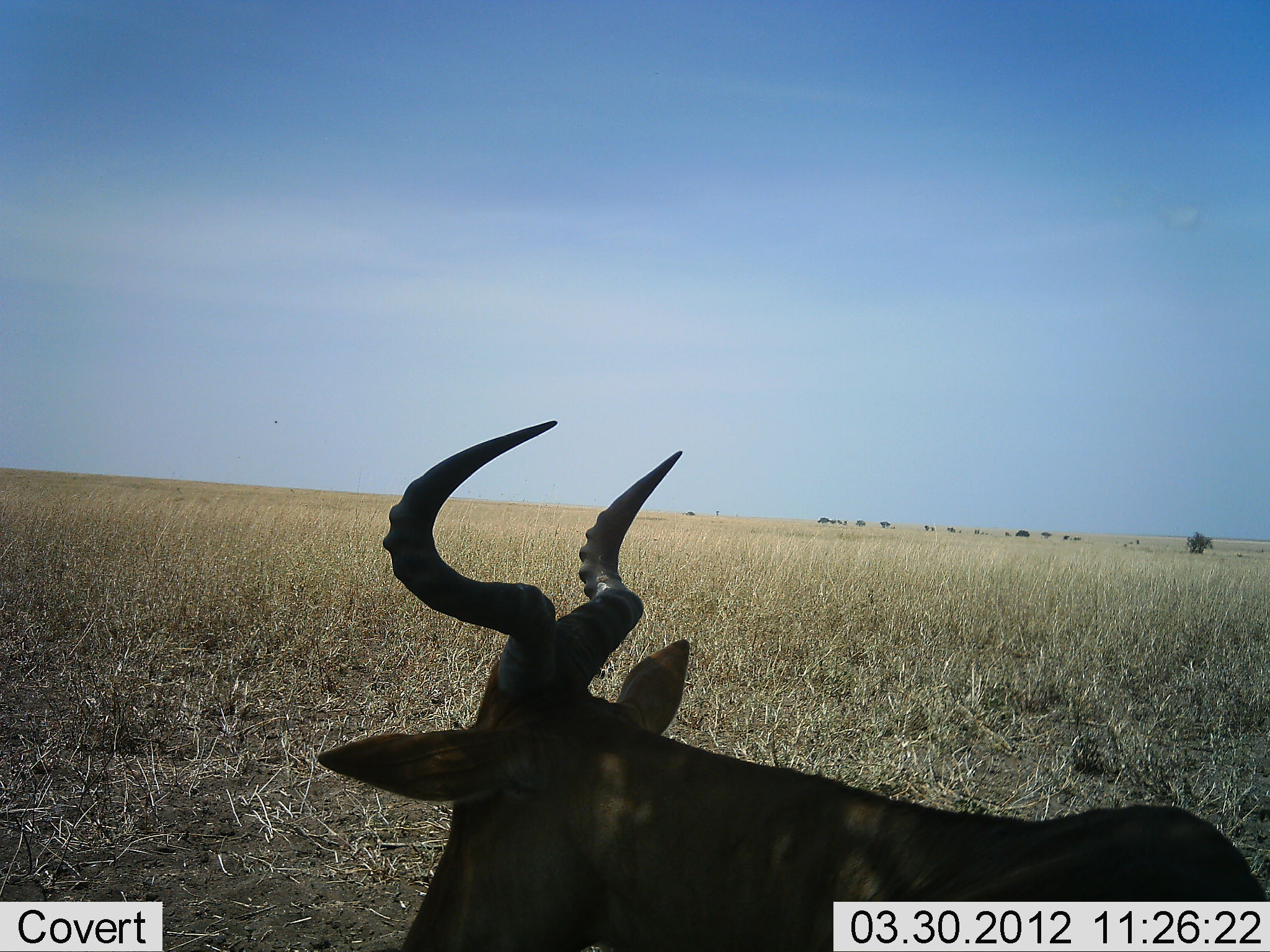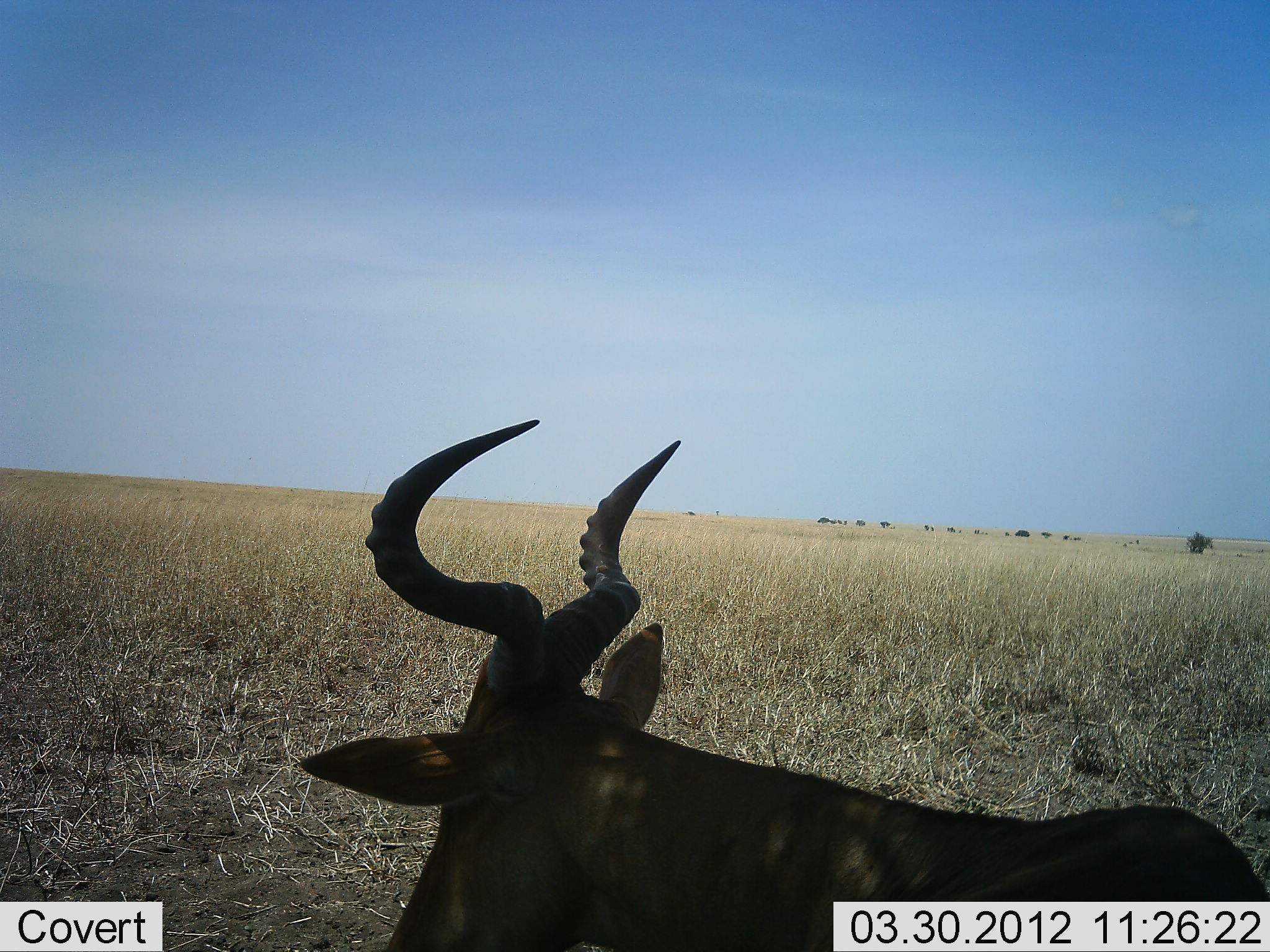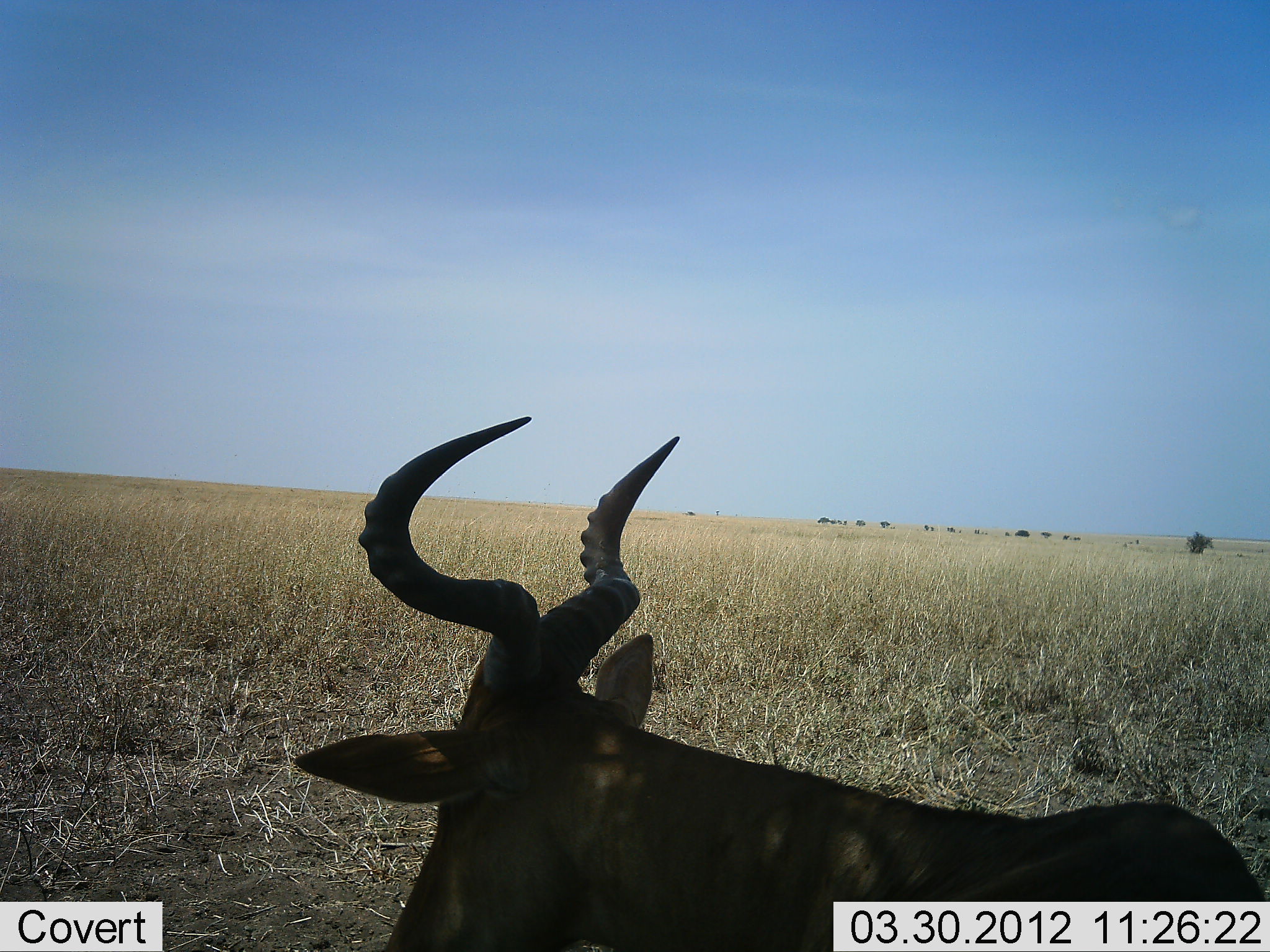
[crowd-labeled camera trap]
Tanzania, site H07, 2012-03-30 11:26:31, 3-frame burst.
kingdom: Animalia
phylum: Chordata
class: Mammalia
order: Artiodactyla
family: Bovidae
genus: Alcelaphus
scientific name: Alcelaphus buselaphus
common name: hartebeest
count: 1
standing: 20%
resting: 75%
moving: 5%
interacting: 0%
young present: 0%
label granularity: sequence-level